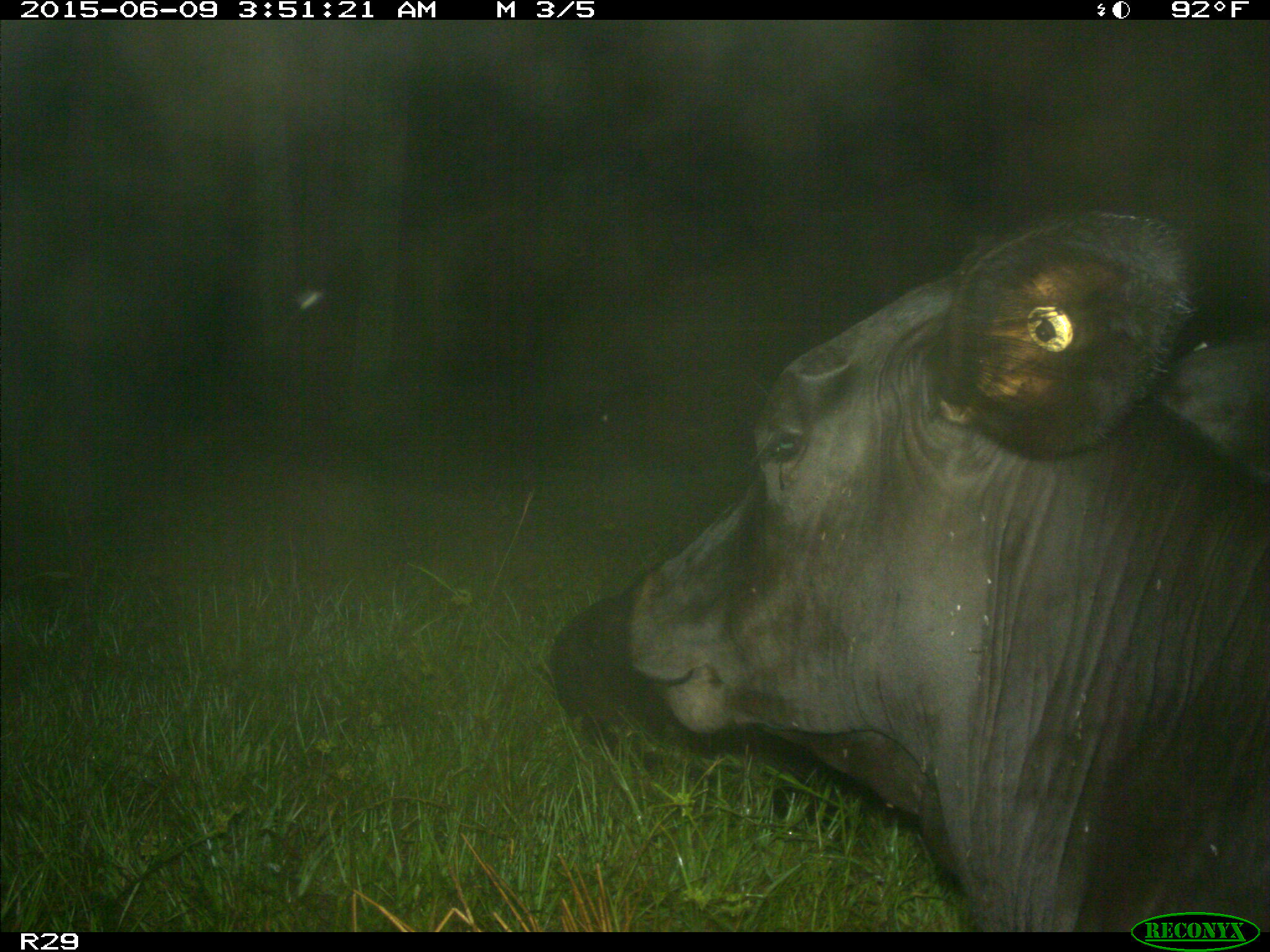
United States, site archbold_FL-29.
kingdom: Animalia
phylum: Chordata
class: Mammalia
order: Artiodactyla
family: Bovidae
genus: Bos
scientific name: Bos taurus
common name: domestic cow